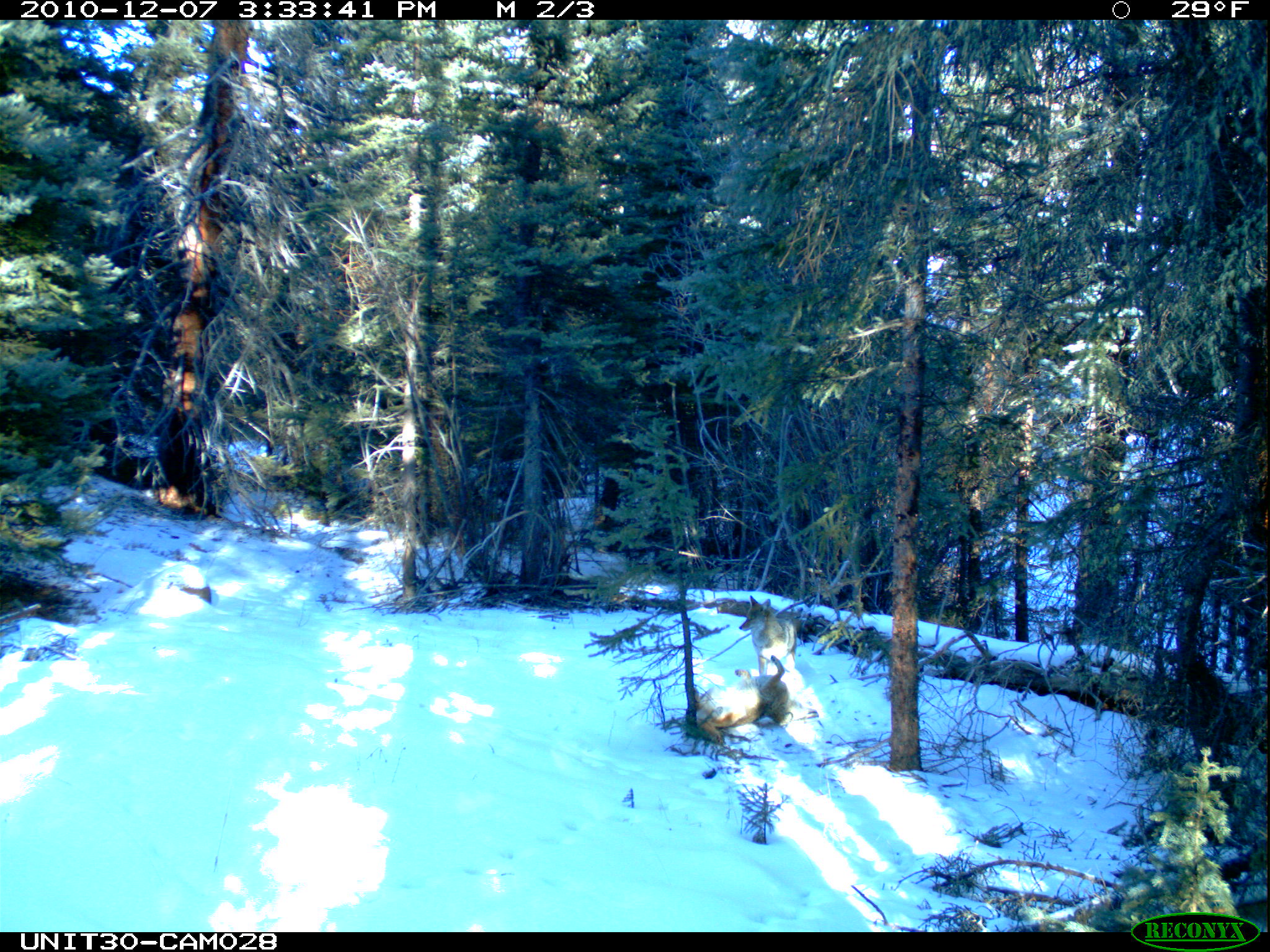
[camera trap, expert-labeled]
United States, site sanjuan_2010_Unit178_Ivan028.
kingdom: Animalia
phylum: Chordata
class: Mammalia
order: Carnivora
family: Canidae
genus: Canis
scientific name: Canis latrans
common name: coyote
Canis latrans (coyote).